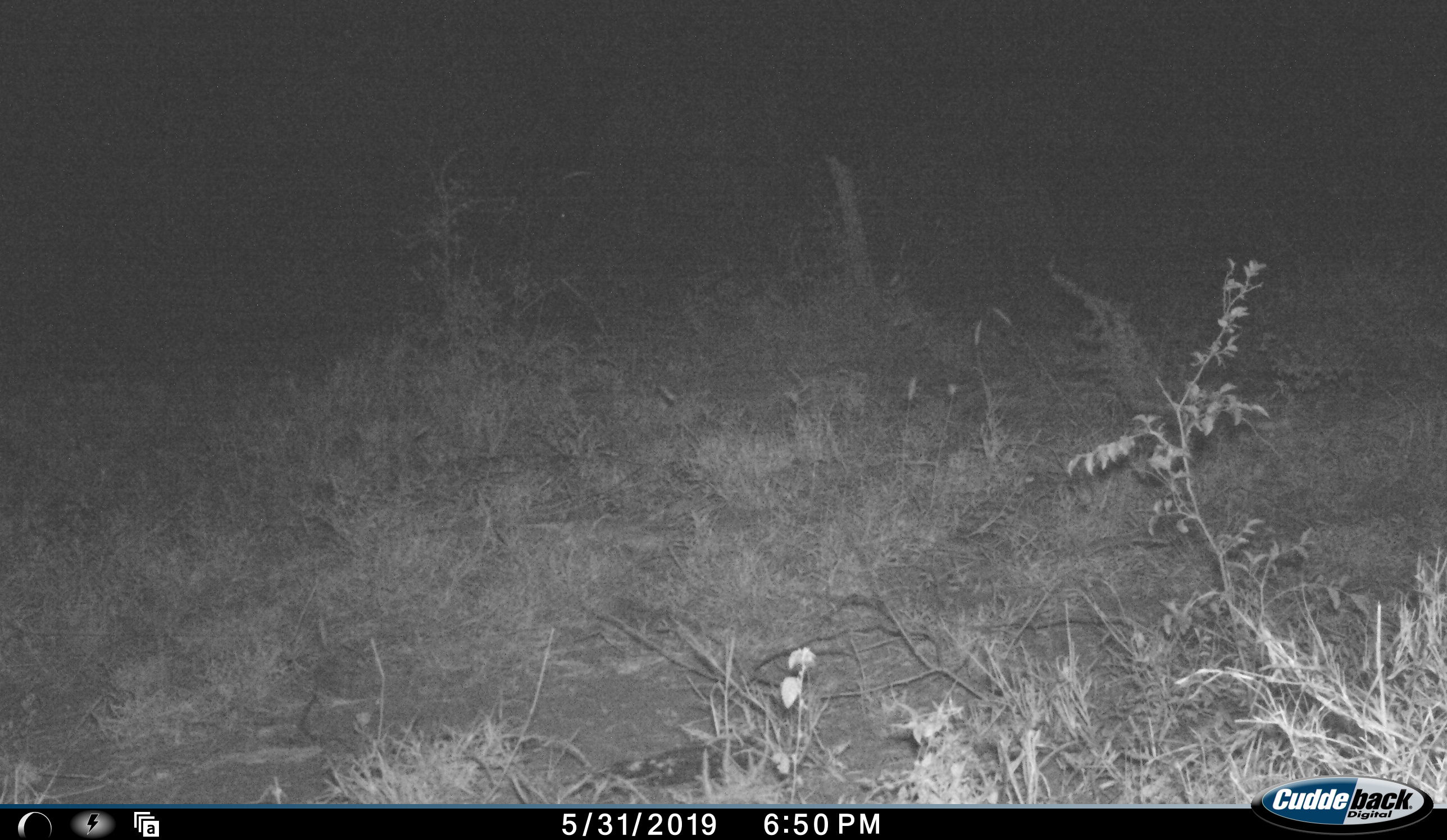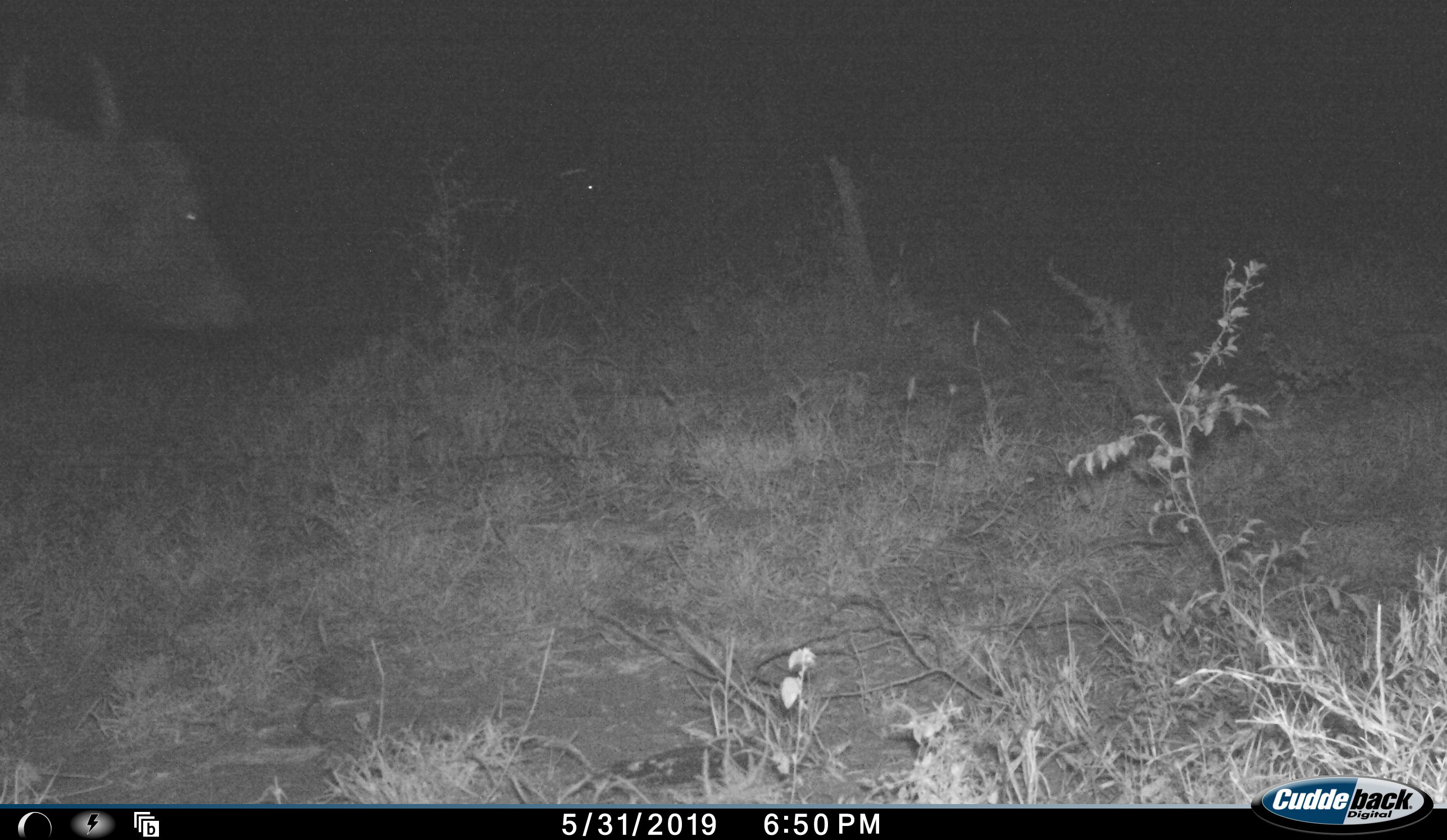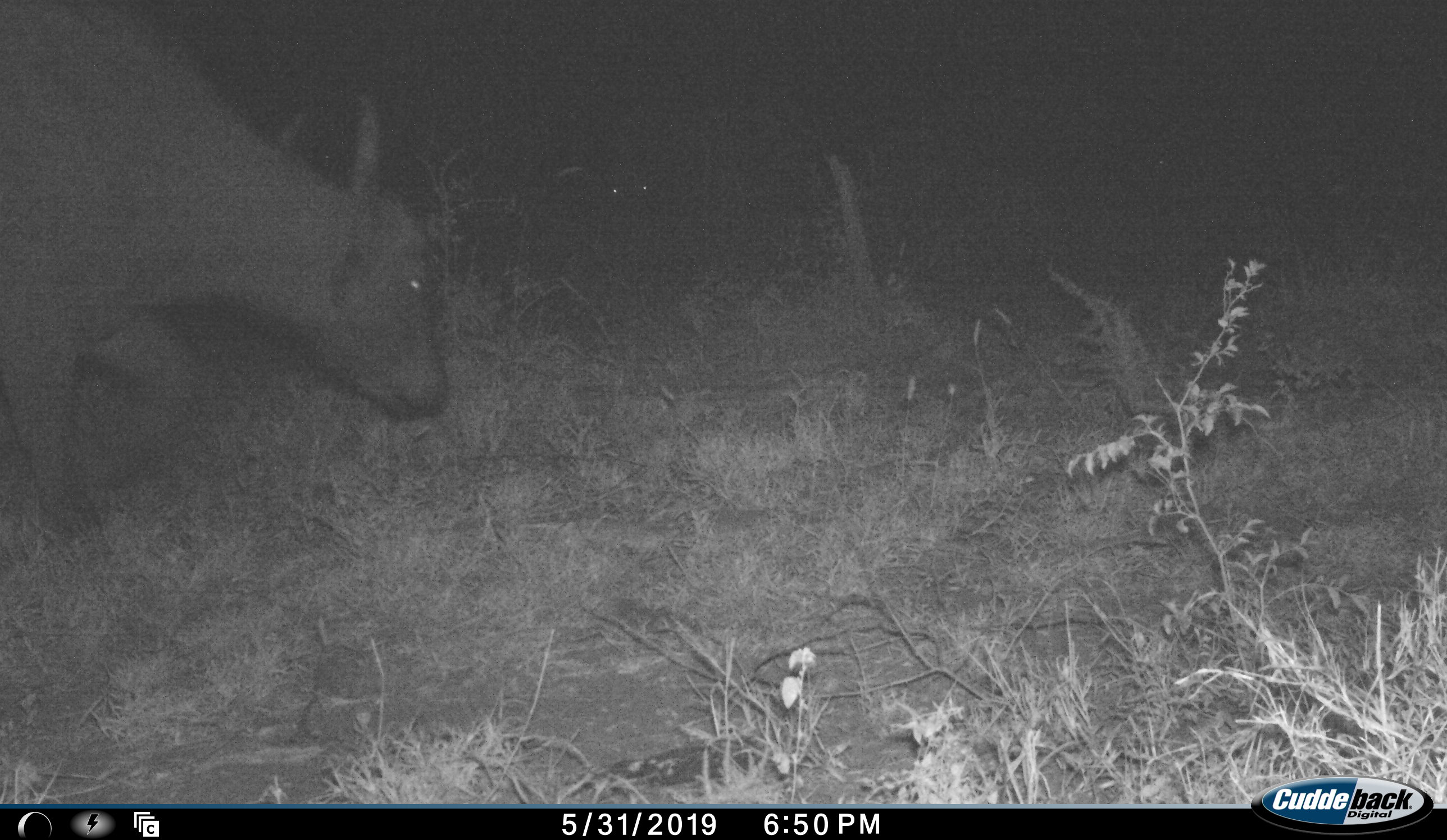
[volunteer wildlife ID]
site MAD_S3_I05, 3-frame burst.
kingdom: Animalia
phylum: Chordata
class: Mammalia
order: Artiodactyla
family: Bovidae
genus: Syncerus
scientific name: Syncerus caffer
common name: african buffalo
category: buffalo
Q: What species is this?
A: Buffalo (african buffalo) (Syncerus caffer).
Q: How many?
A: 1.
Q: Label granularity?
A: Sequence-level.